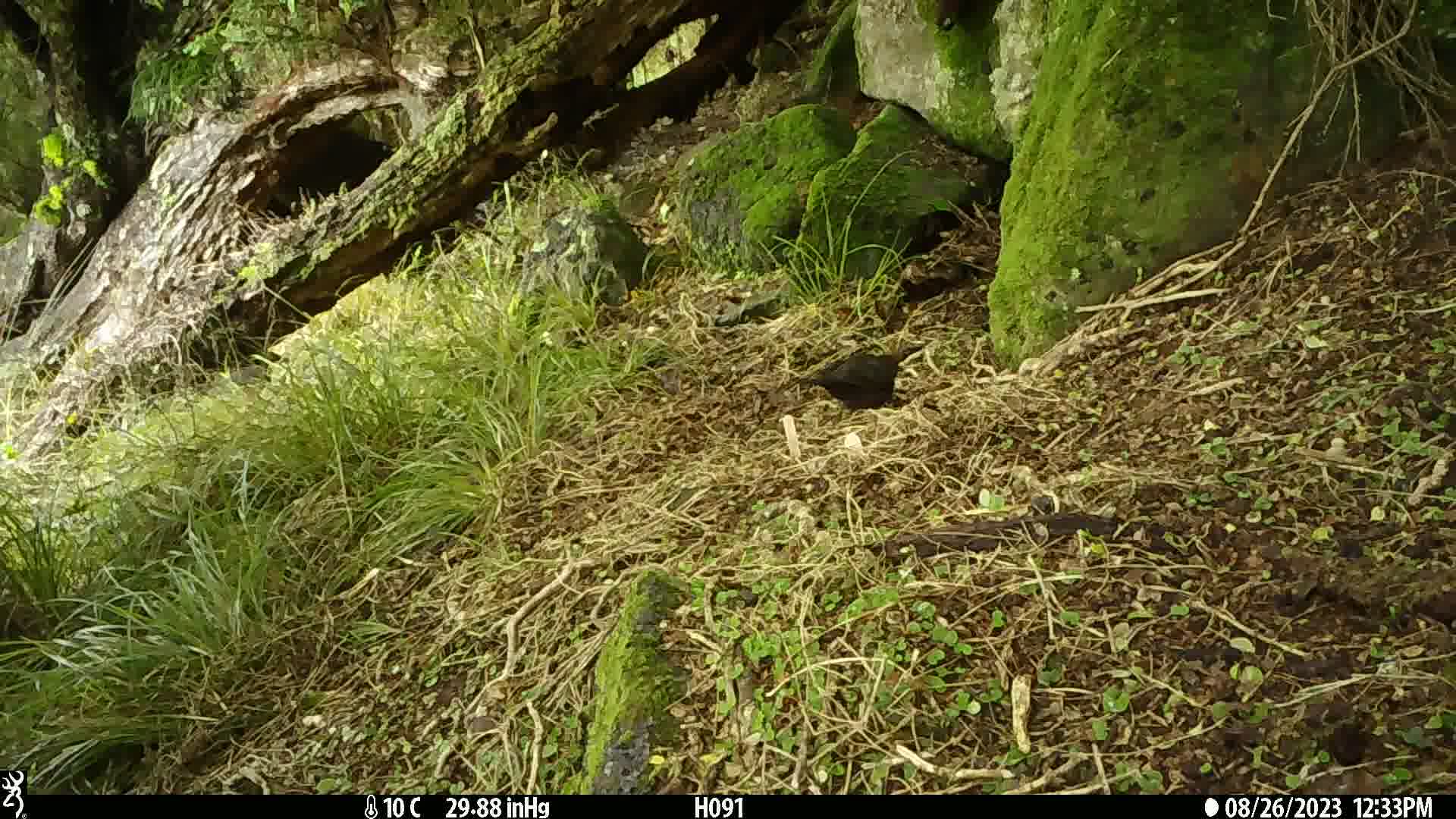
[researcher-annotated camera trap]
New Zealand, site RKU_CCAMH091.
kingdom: Animalia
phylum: Chordata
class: Aves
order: Passeriformes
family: Turdidae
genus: Turdus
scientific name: Turdus merula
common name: eurasian blackbird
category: blackbird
Blackbird (eurasian blackbird) (Turdus merula).